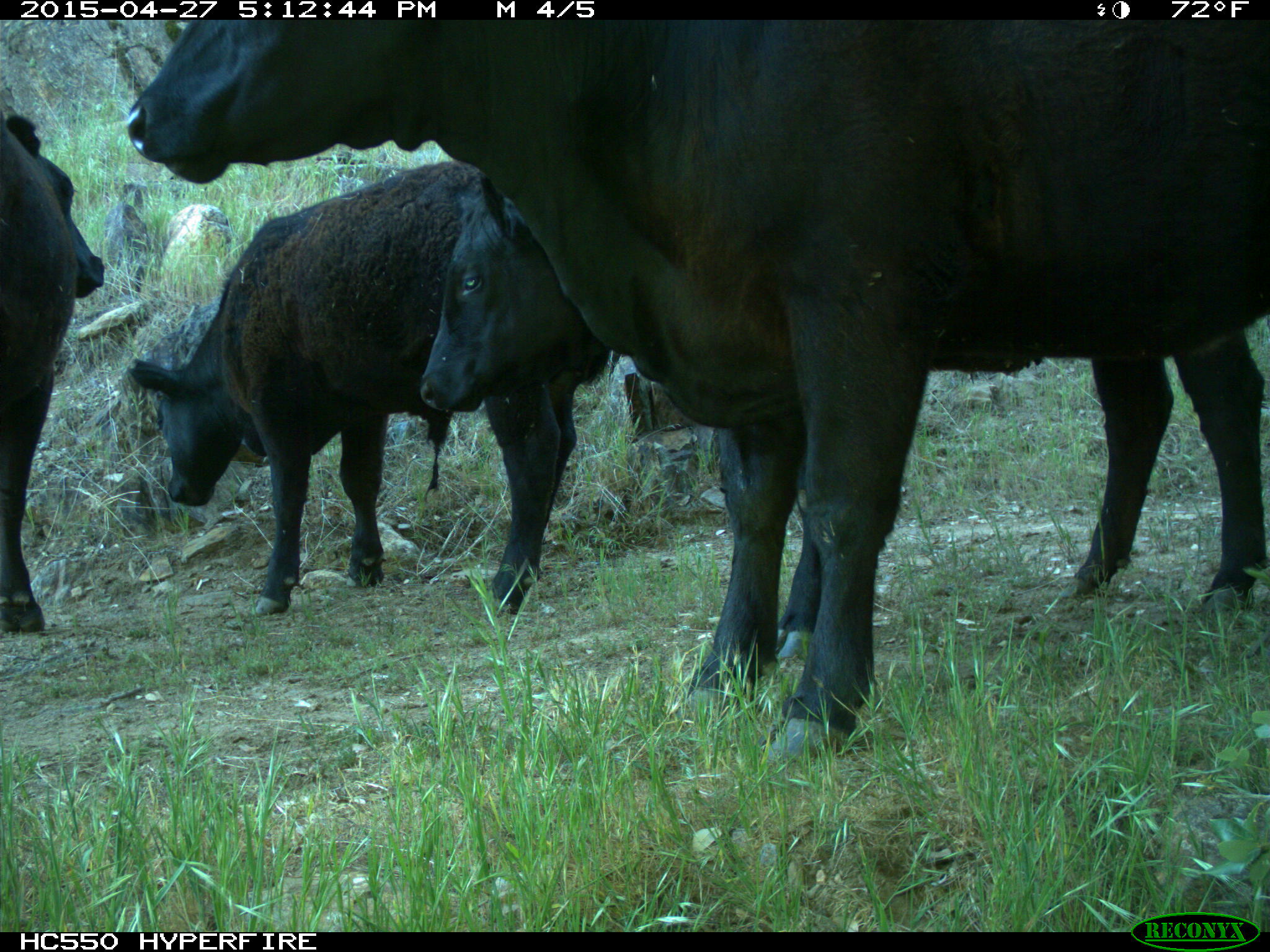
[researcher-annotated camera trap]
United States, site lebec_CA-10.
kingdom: Animalia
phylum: Chordata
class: Mammalia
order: Artiodactyla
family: Bovidae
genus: Bos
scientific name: Bos taurus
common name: domestic cow